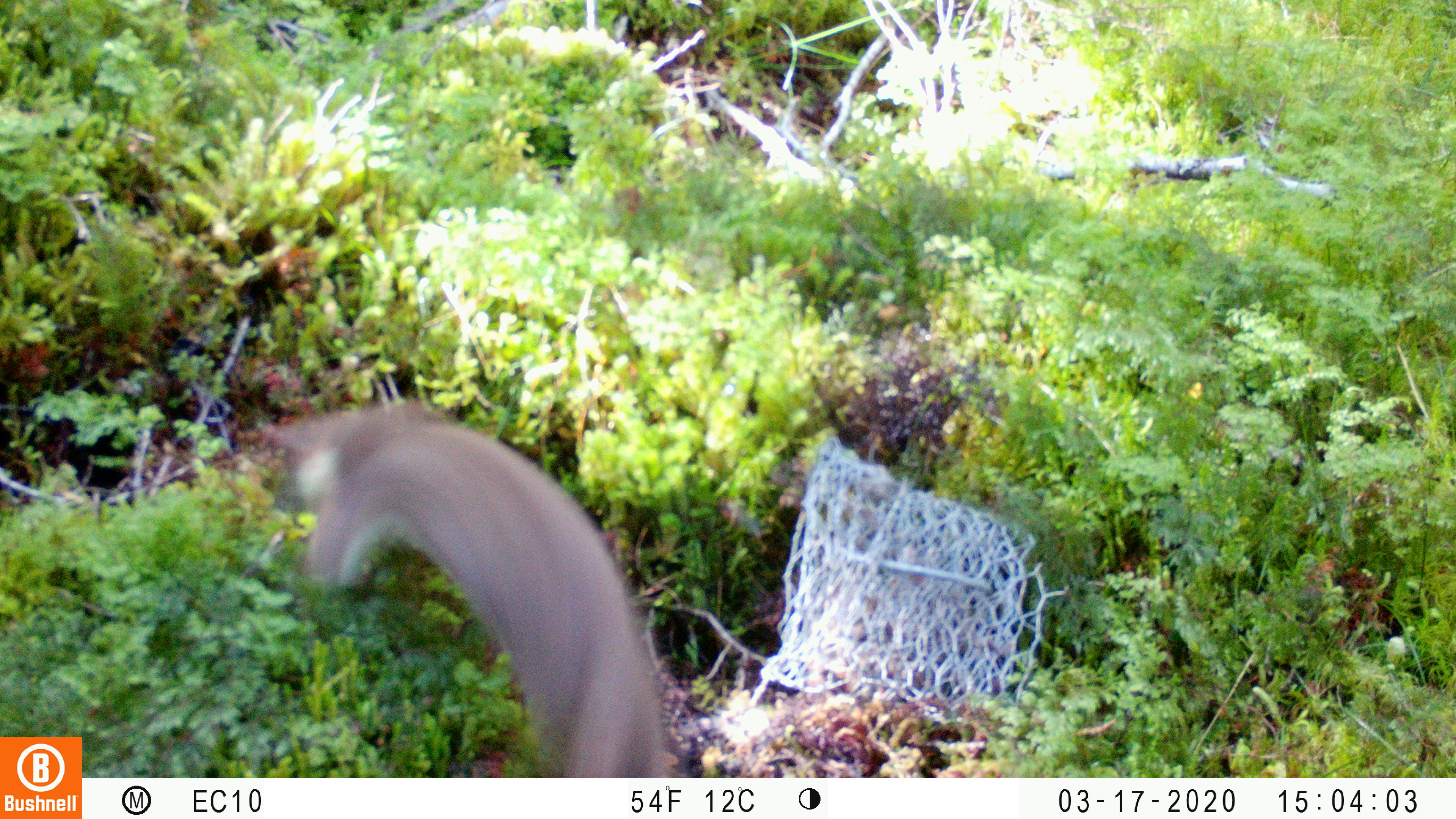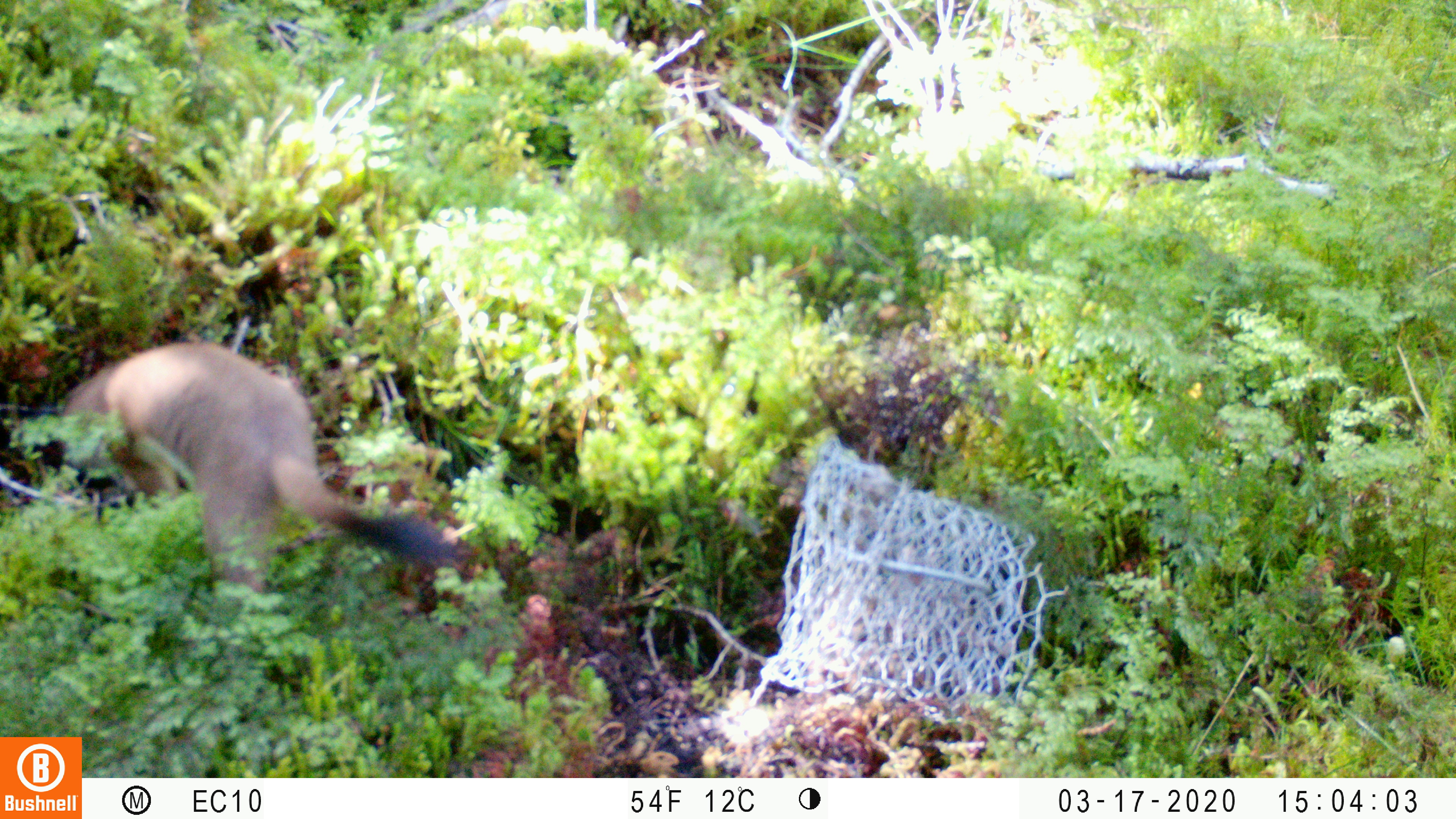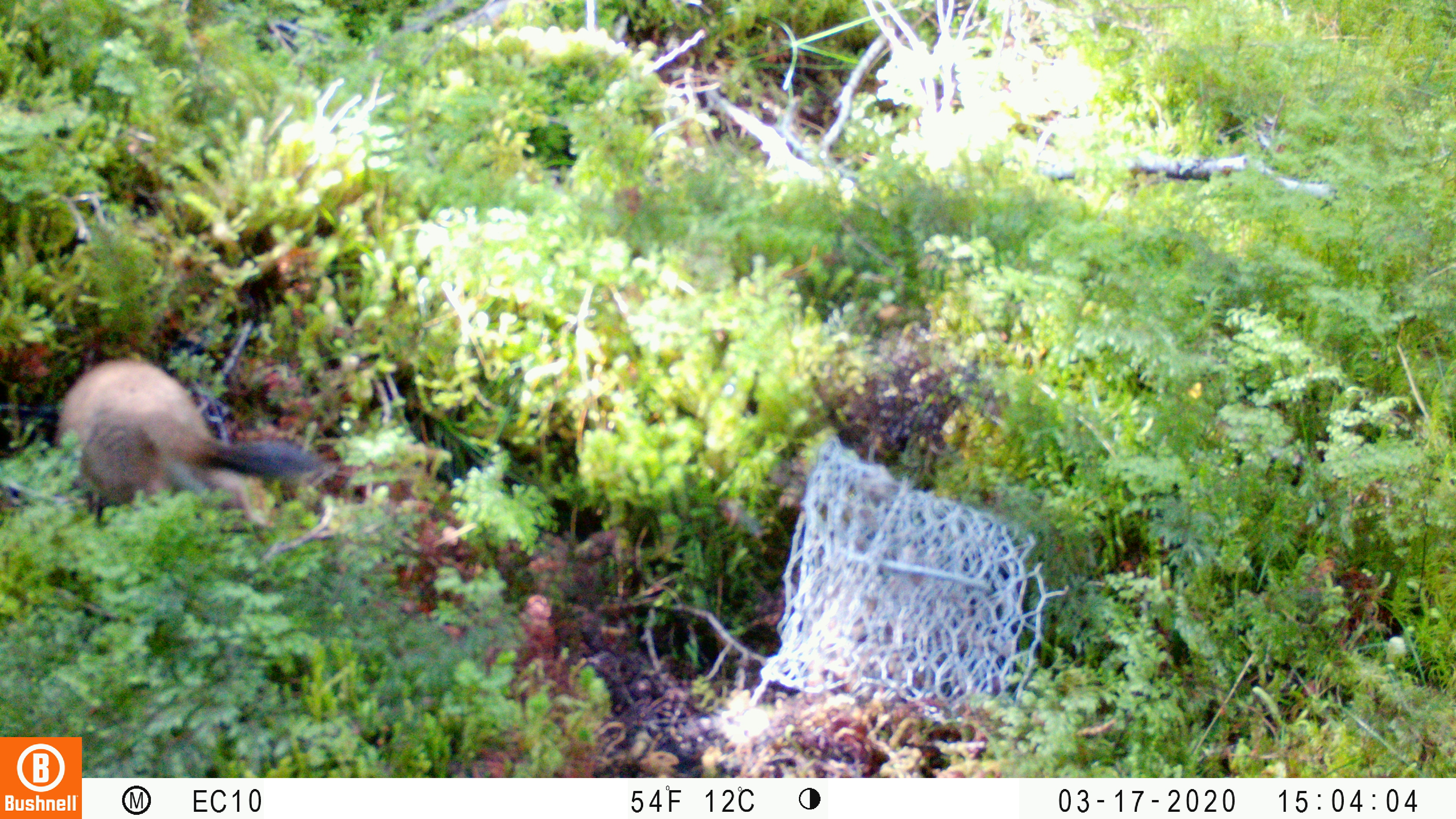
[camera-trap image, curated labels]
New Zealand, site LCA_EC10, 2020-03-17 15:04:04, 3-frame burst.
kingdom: Animalia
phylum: Chordata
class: Mammalia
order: Carnivora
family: Mustelidae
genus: Mustela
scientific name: Mustela erminea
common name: stoat